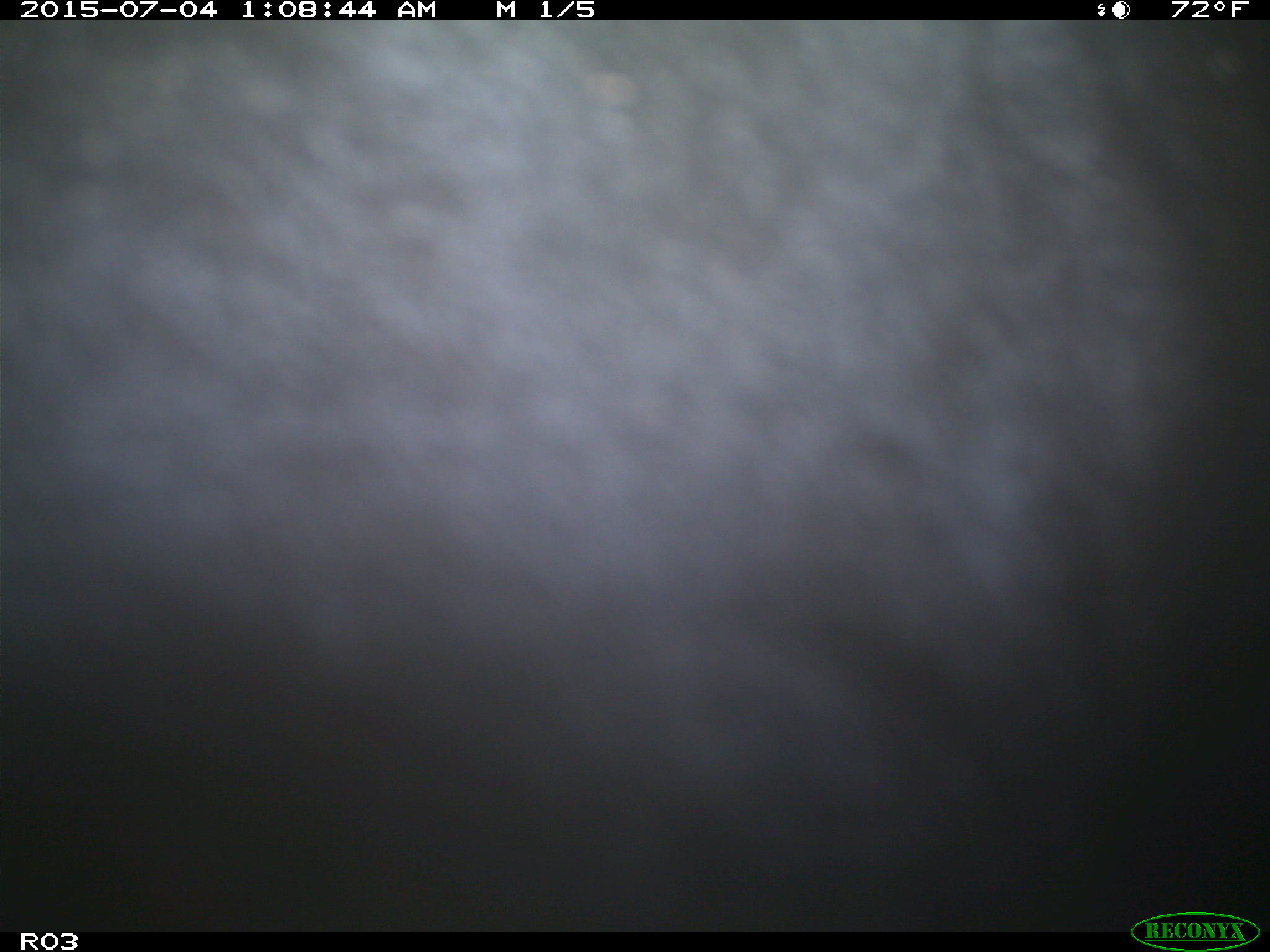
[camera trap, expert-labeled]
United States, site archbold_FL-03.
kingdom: Animalia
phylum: Chordata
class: Mammalia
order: Artiodactyla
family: Bovidae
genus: Bos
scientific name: Bos taurus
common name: domestic cow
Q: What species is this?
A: Bos taurus (domestic cow).